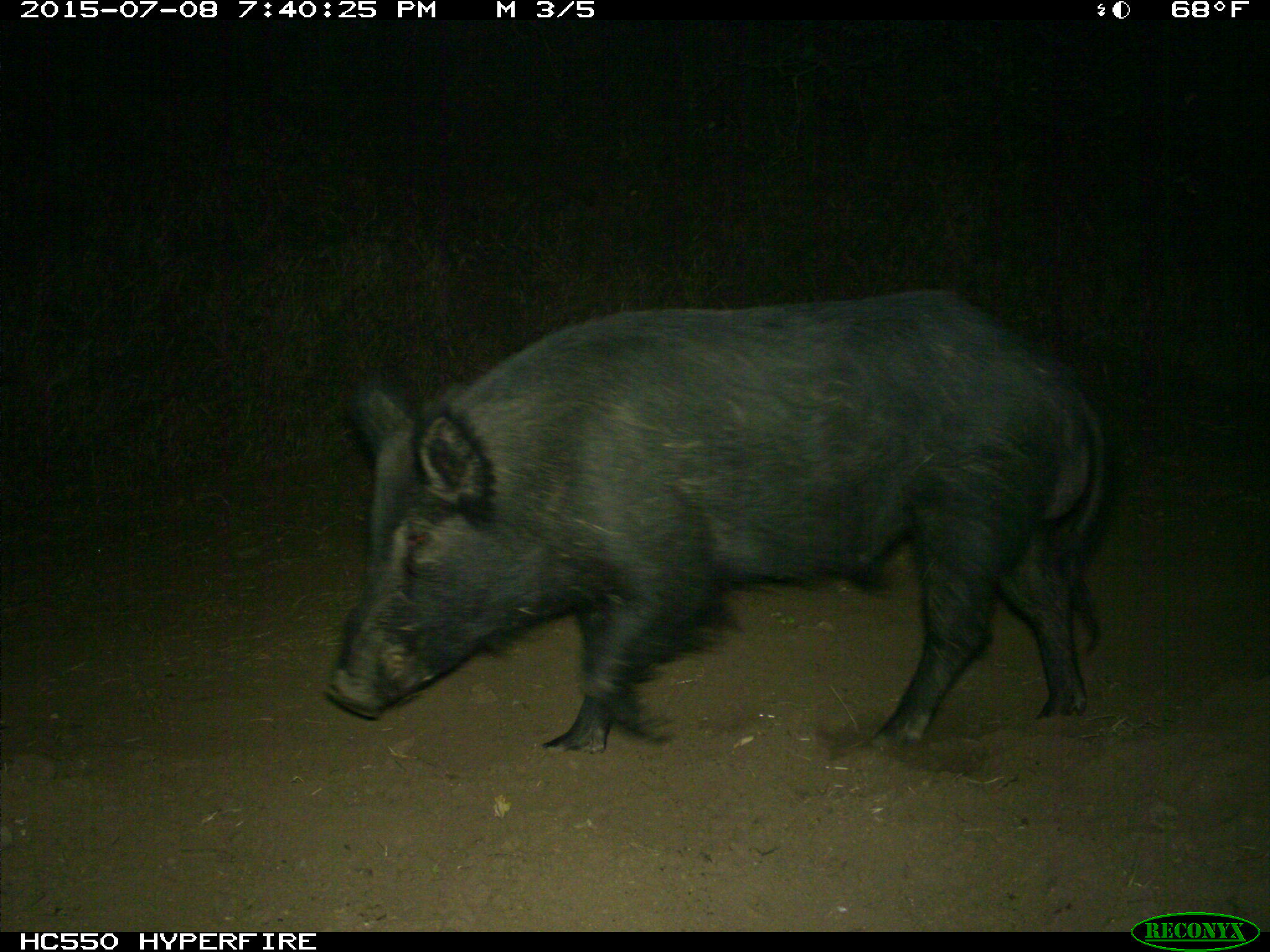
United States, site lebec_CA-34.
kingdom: Animalia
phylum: Chordata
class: Mammalia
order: Artiodactyla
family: Suidae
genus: Sus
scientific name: Sus scrofa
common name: wild boar